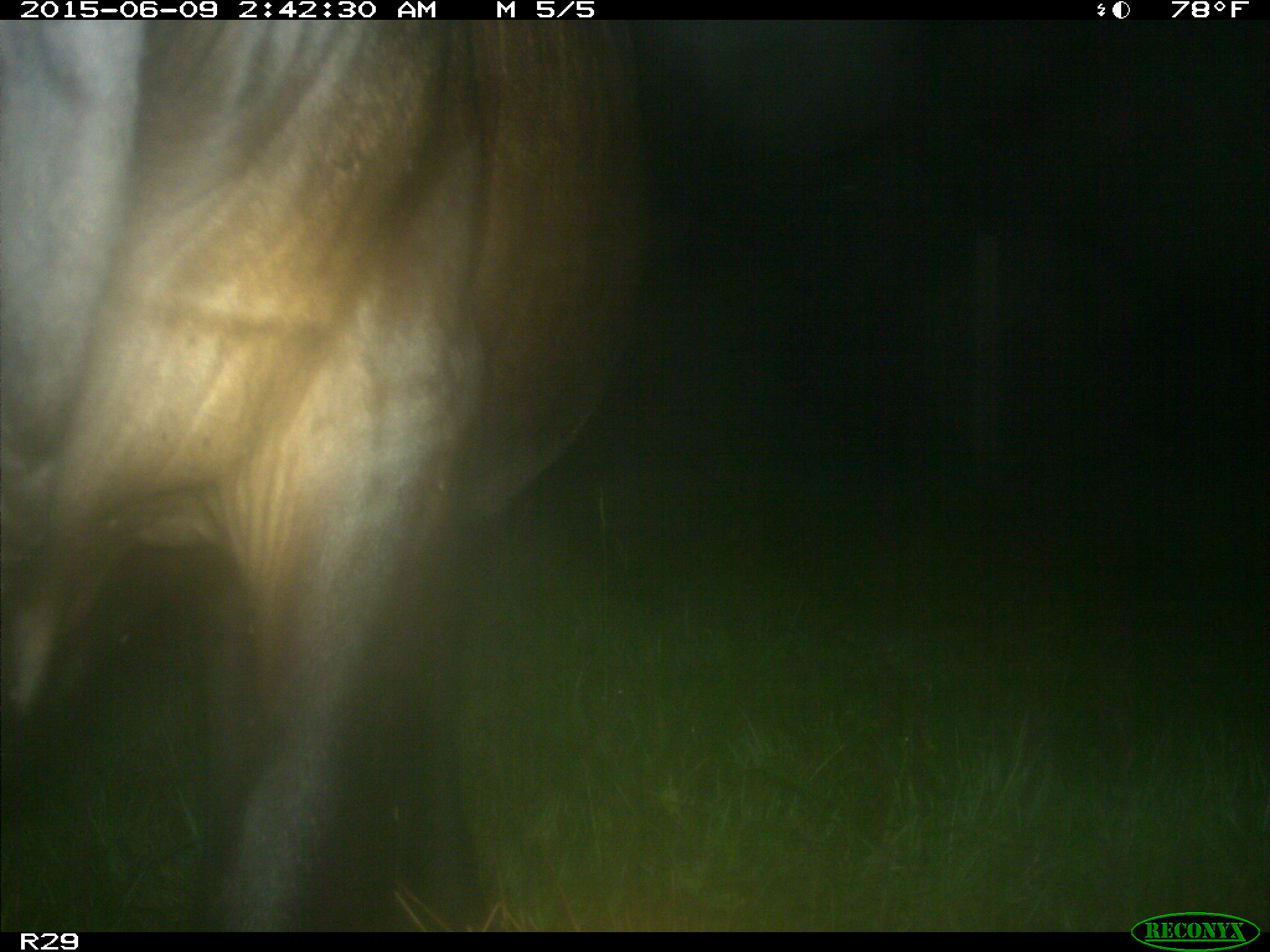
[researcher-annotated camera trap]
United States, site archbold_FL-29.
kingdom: Animalia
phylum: Chordata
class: Mammalia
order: Artiodactyla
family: Bovidae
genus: Bos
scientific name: Bos taurus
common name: domestic cow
Bos taurus (domestic cow).